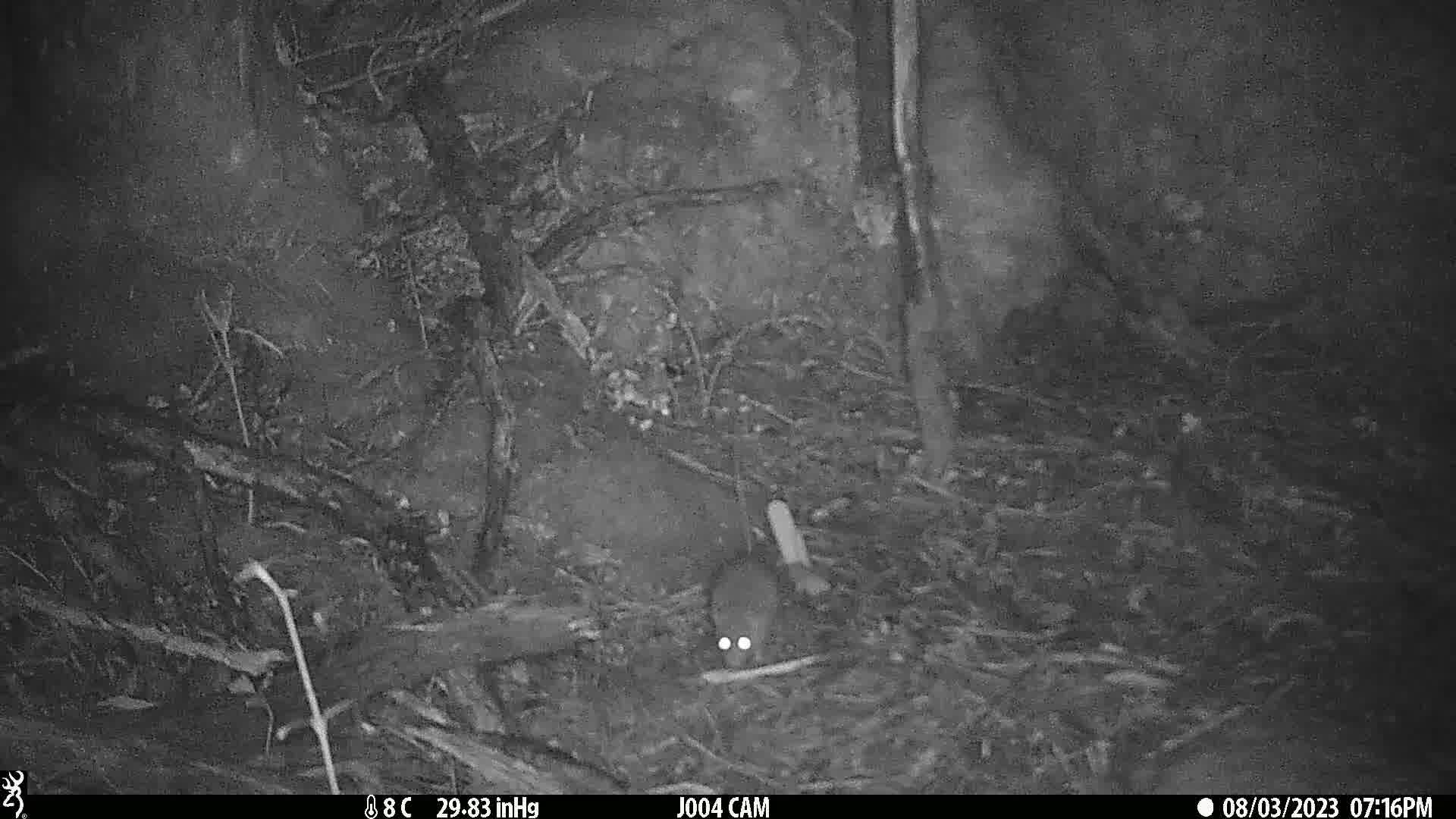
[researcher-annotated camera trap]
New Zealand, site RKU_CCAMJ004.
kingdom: Animalia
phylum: Chordata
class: Mammalia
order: Rodentia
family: Muridae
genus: Rattus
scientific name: Rattus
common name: rat